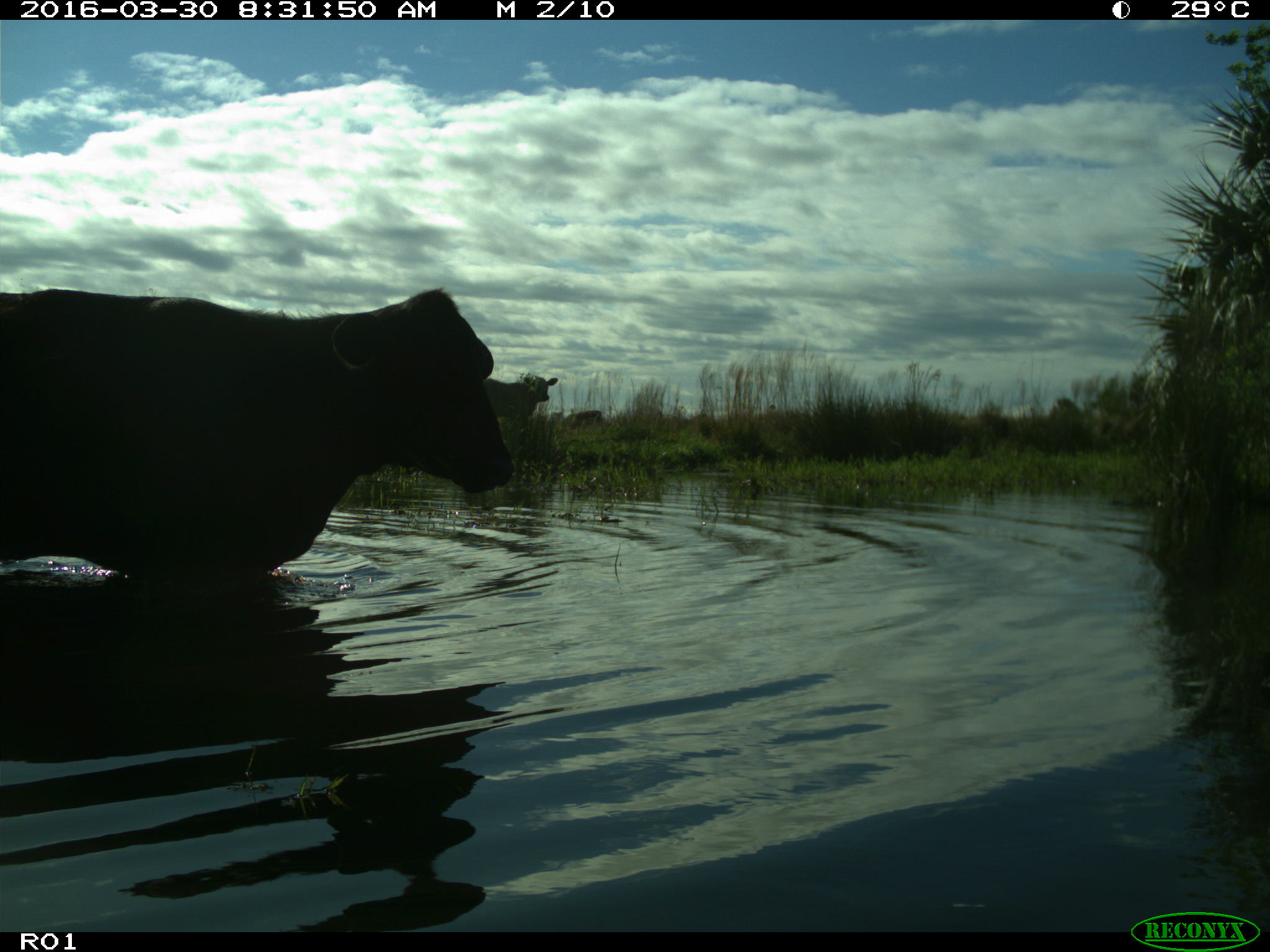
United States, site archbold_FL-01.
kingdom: Animalia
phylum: Chordata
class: Mammalia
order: Artiodactyla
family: Bovidae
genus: Bos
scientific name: Bos taurus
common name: domestic cow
Bos taurus (domestic cow).